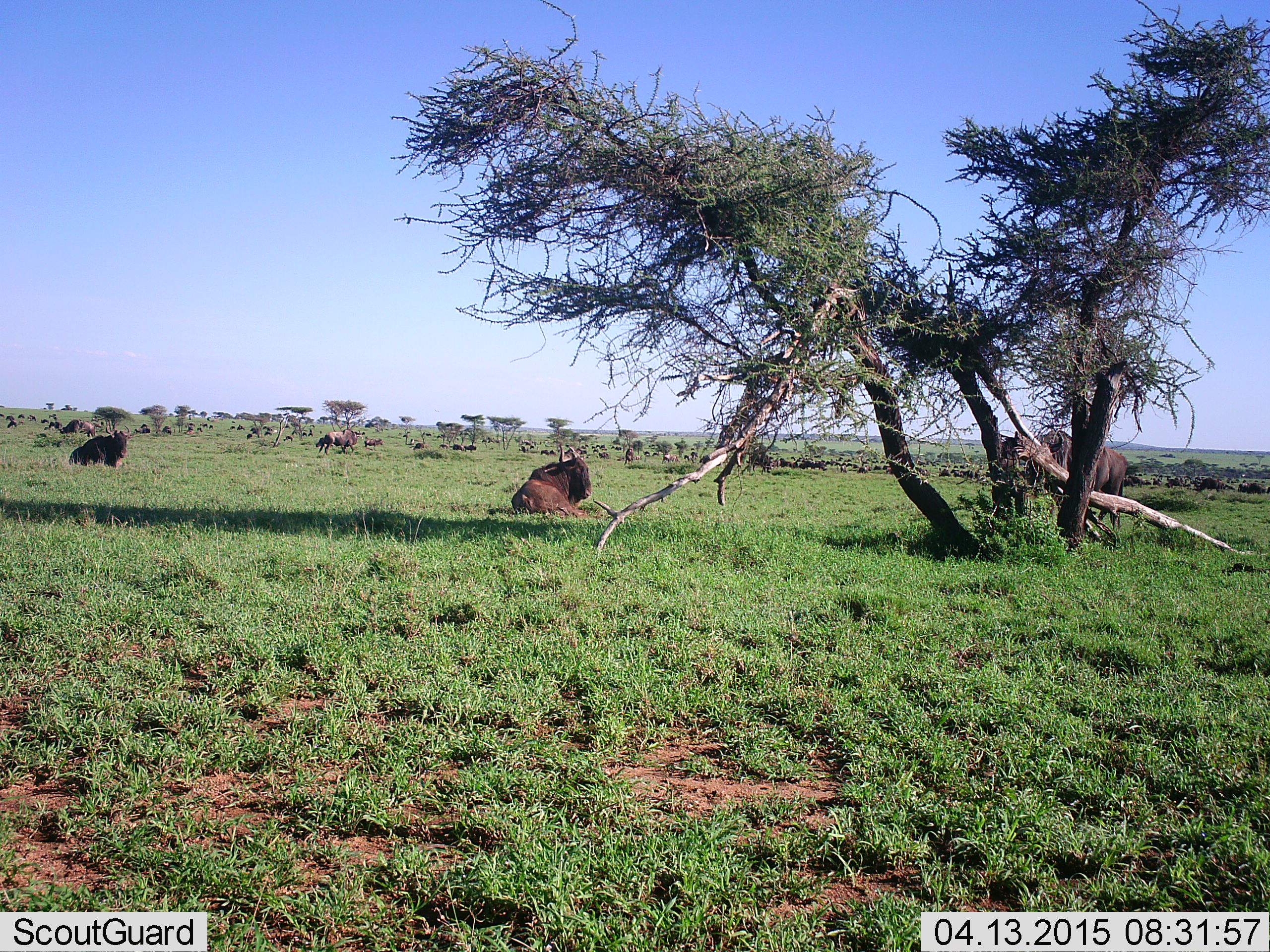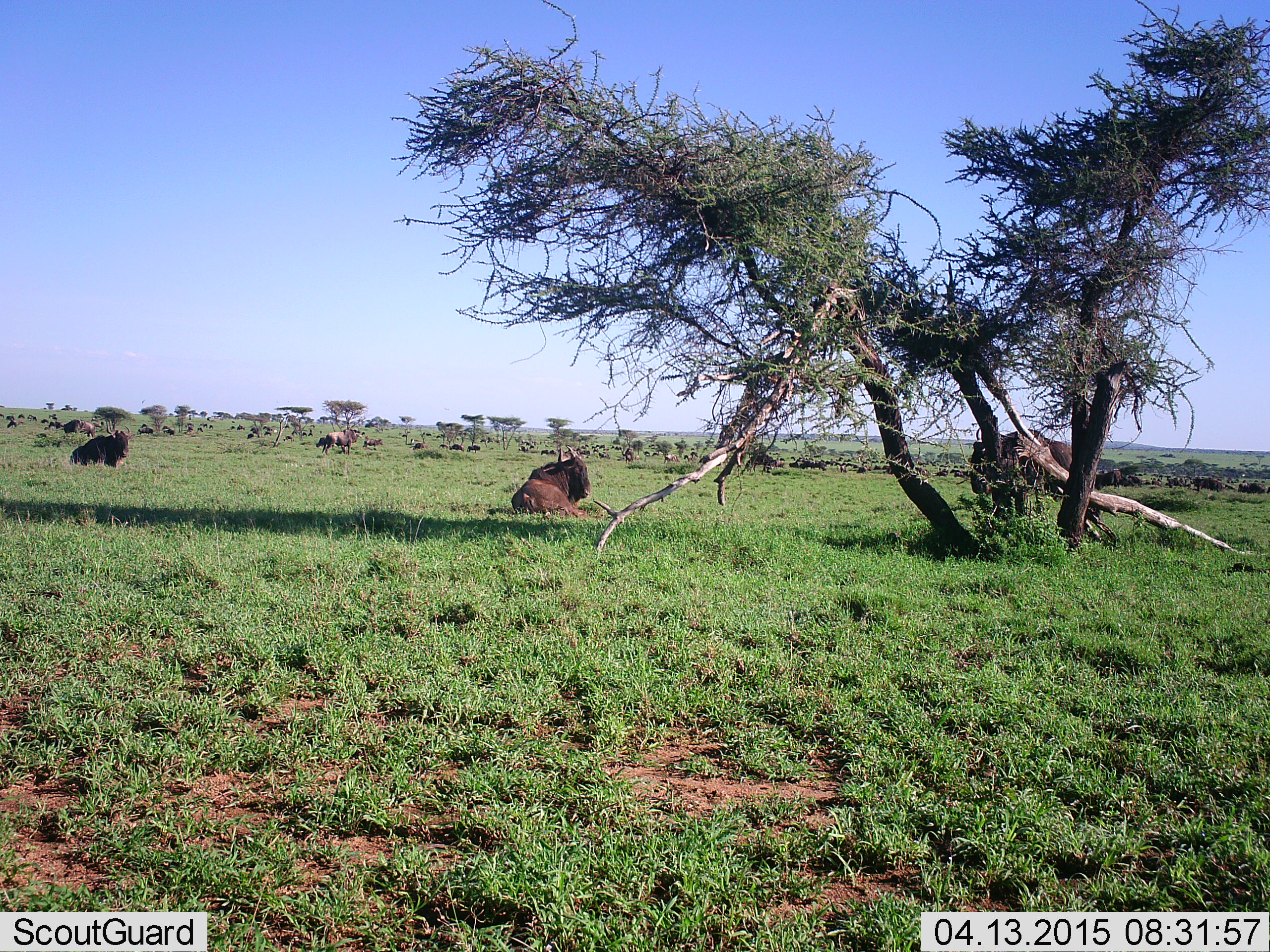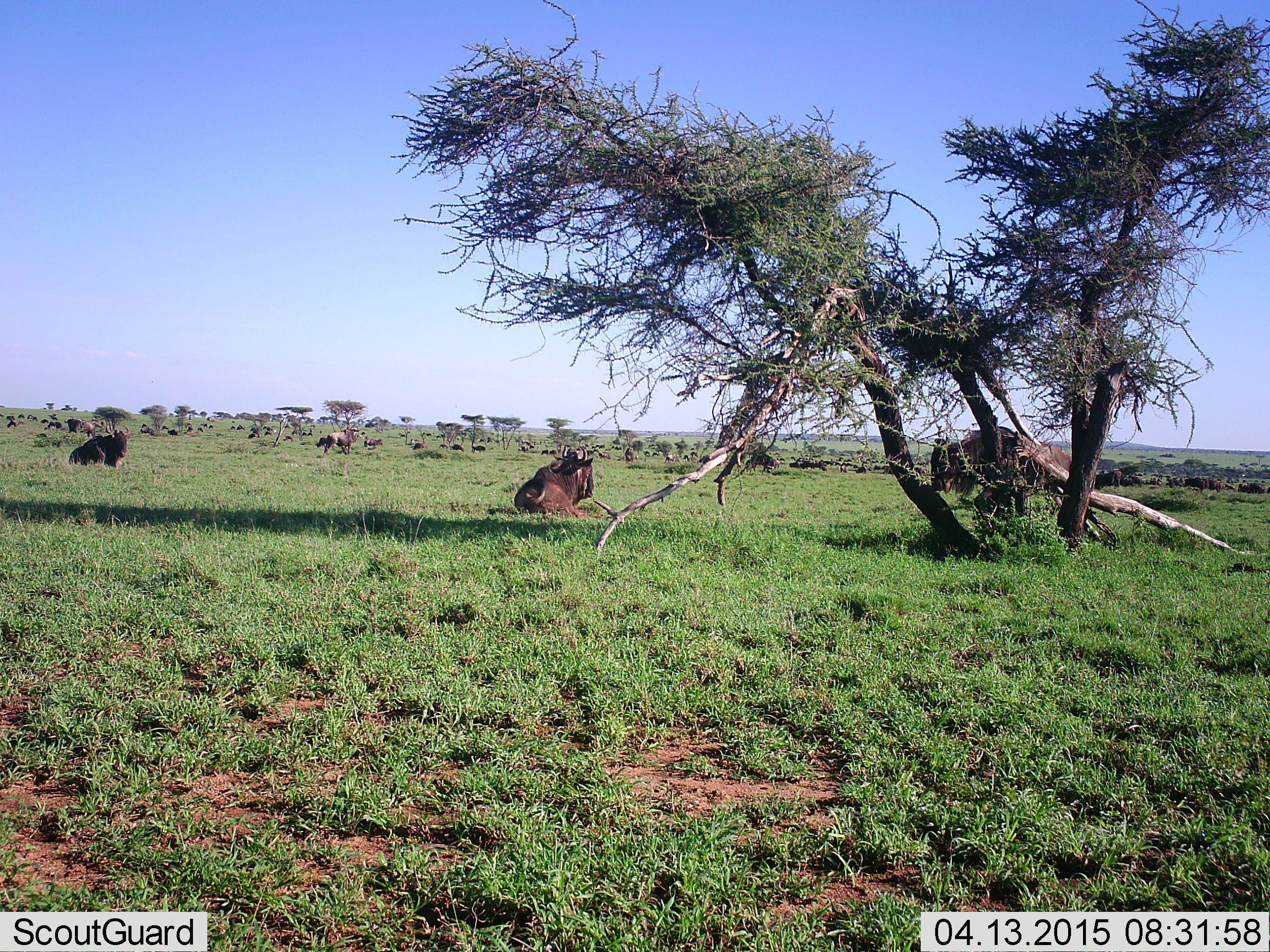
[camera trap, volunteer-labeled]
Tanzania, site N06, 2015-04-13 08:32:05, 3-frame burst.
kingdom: Animalia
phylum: Chordata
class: Mammalia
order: Artiodactyla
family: Bovidae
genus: Connochaetes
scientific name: Connochaetes taurinus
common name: blue wildebeest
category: wildebeest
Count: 51+.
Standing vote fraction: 70%.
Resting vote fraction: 100%.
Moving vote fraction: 70%.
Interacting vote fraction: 0%.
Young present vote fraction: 0%.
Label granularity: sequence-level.